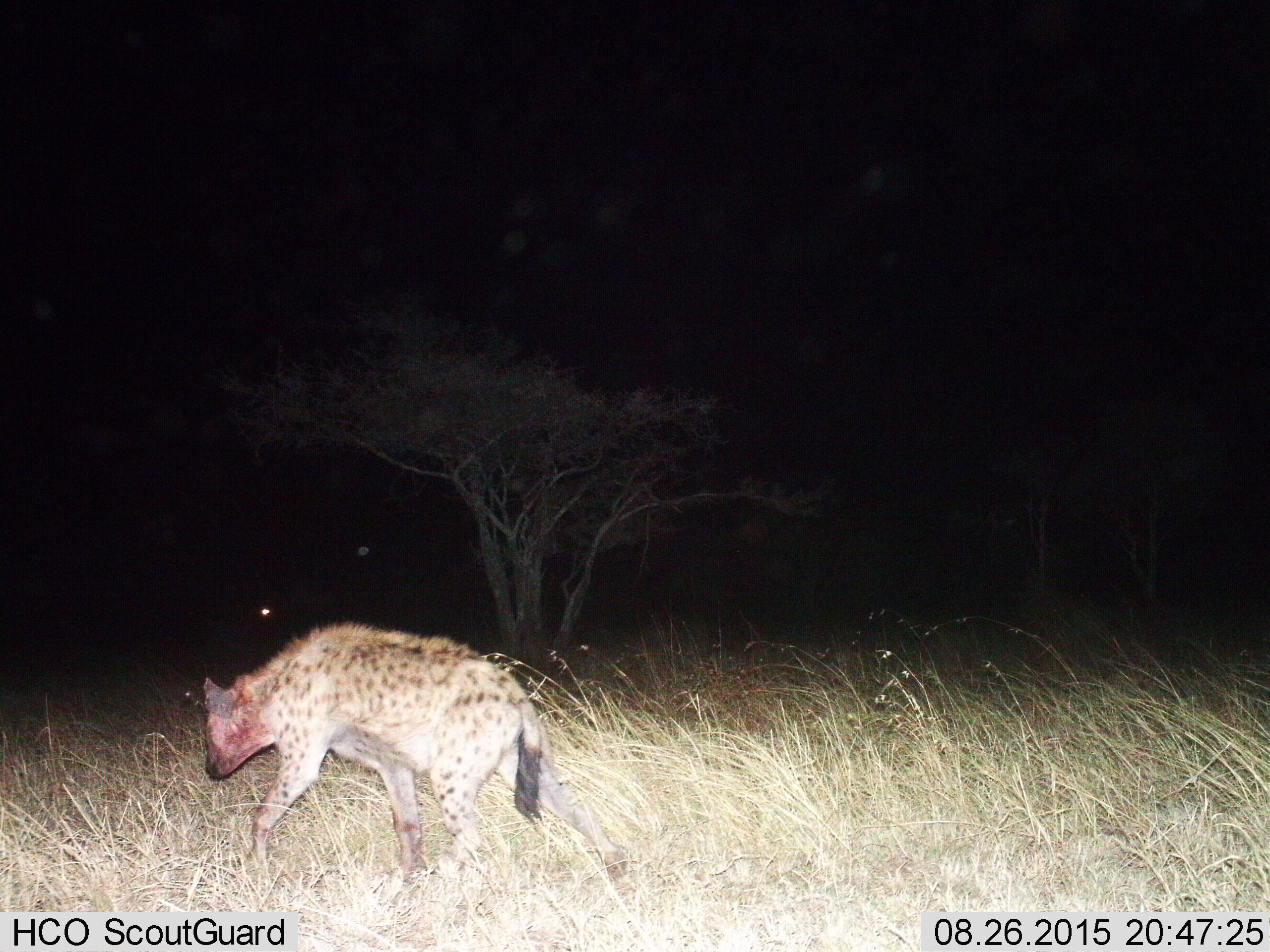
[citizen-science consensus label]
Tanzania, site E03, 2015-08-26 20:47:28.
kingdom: Animalia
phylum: Chordata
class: Mammalia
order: Carnivora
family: Hyaenidae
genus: Crocuta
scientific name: Crocuta crocuta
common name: spotted hyena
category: hyenaspotted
Hyenaspotted (spotted hyena) (Crocuta crocuta), count 1. Behavior (volunteer vote fractions): standing 0%, resting 0%, moving 100%, interacting 0%. Young present (vote fraction): 0%. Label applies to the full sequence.